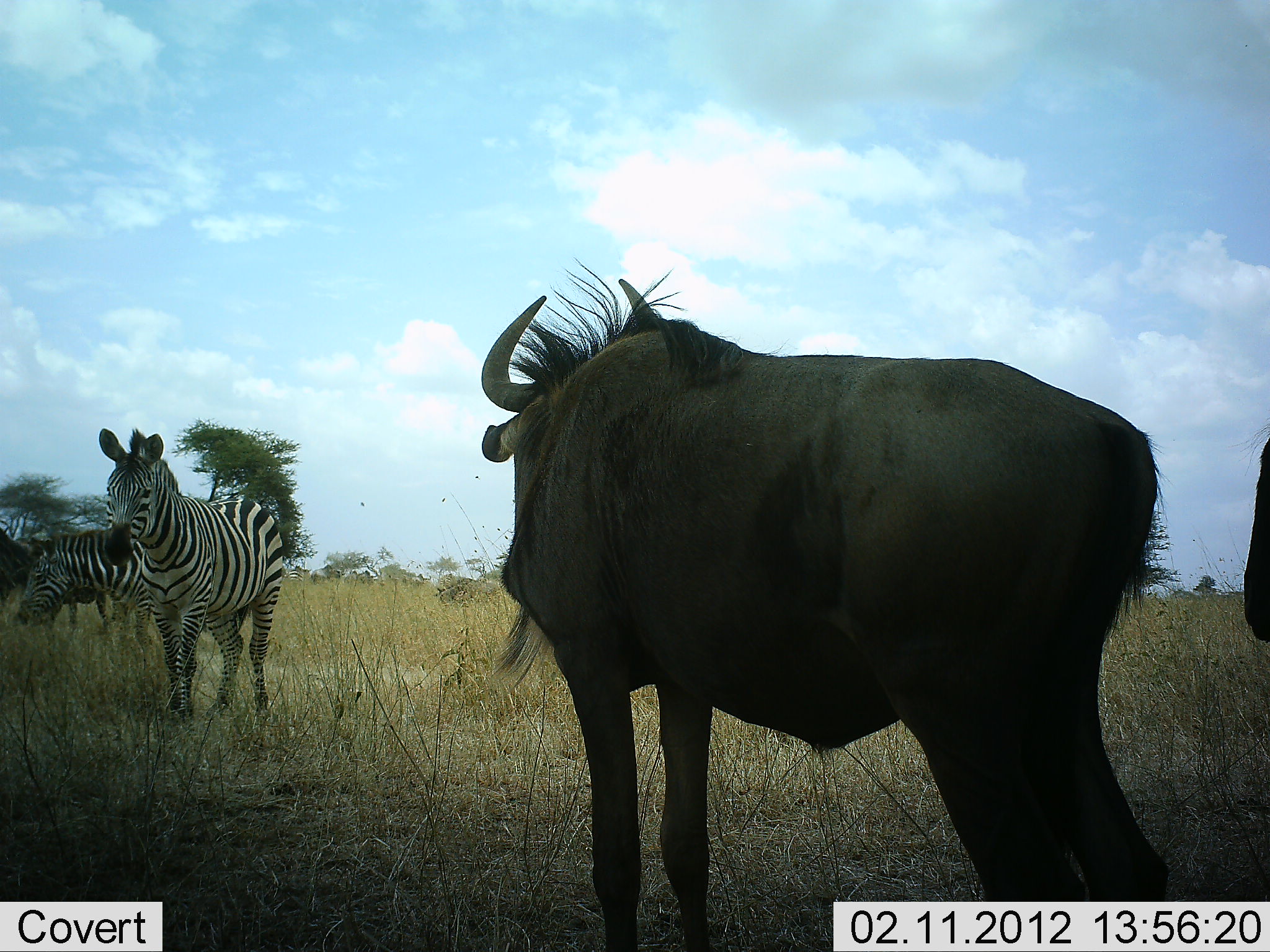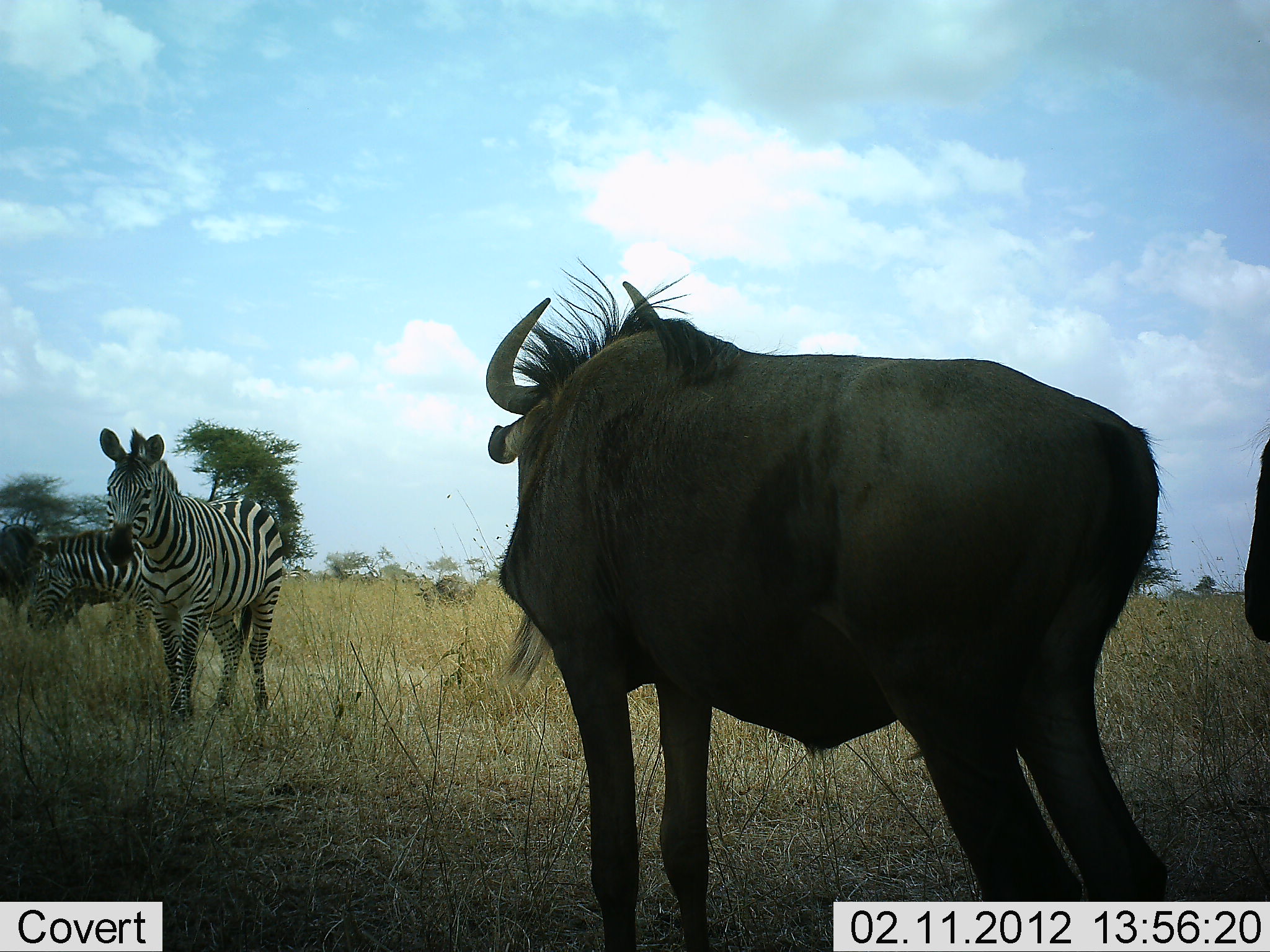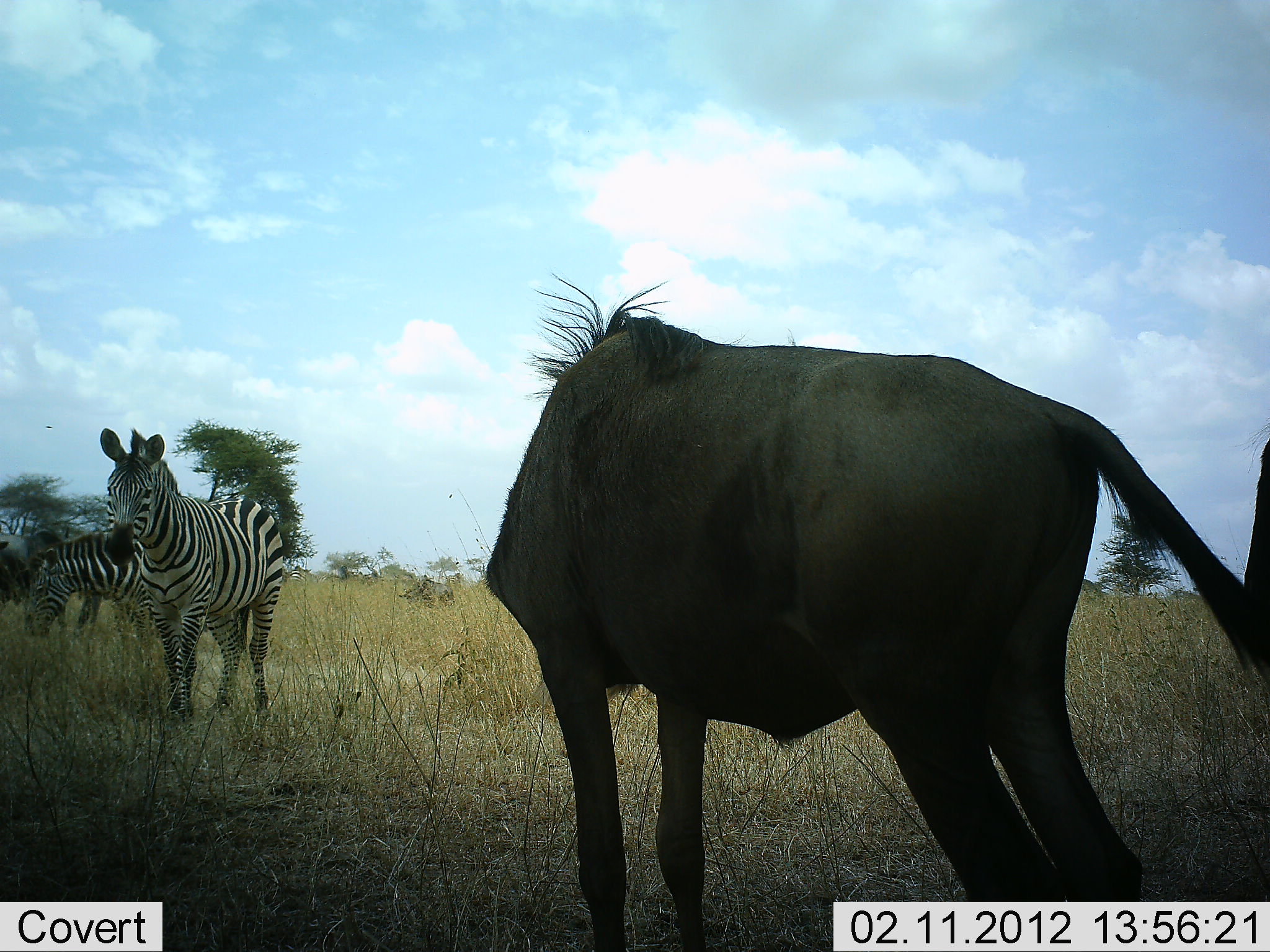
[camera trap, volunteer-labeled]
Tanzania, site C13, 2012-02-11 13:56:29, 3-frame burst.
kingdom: Animalia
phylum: Chordata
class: Mammalia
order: Artiodactyla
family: Bovidae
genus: Connochaetes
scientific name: Connochaetes taurinus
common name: blue wildebeest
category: wildebeest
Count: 2.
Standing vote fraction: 90%.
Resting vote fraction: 0%.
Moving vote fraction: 20%.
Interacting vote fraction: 0%.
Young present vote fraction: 0%.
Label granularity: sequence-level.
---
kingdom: Animalia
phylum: Chordata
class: Mammalia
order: Perissodactyla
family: Equidae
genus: Equus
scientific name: Equus quagga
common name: plains zebra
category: zebra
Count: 2.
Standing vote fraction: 82%.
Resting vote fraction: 0%.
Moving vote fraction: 14%.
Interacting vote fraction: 5%.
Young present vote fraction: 0%.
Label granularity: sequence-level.